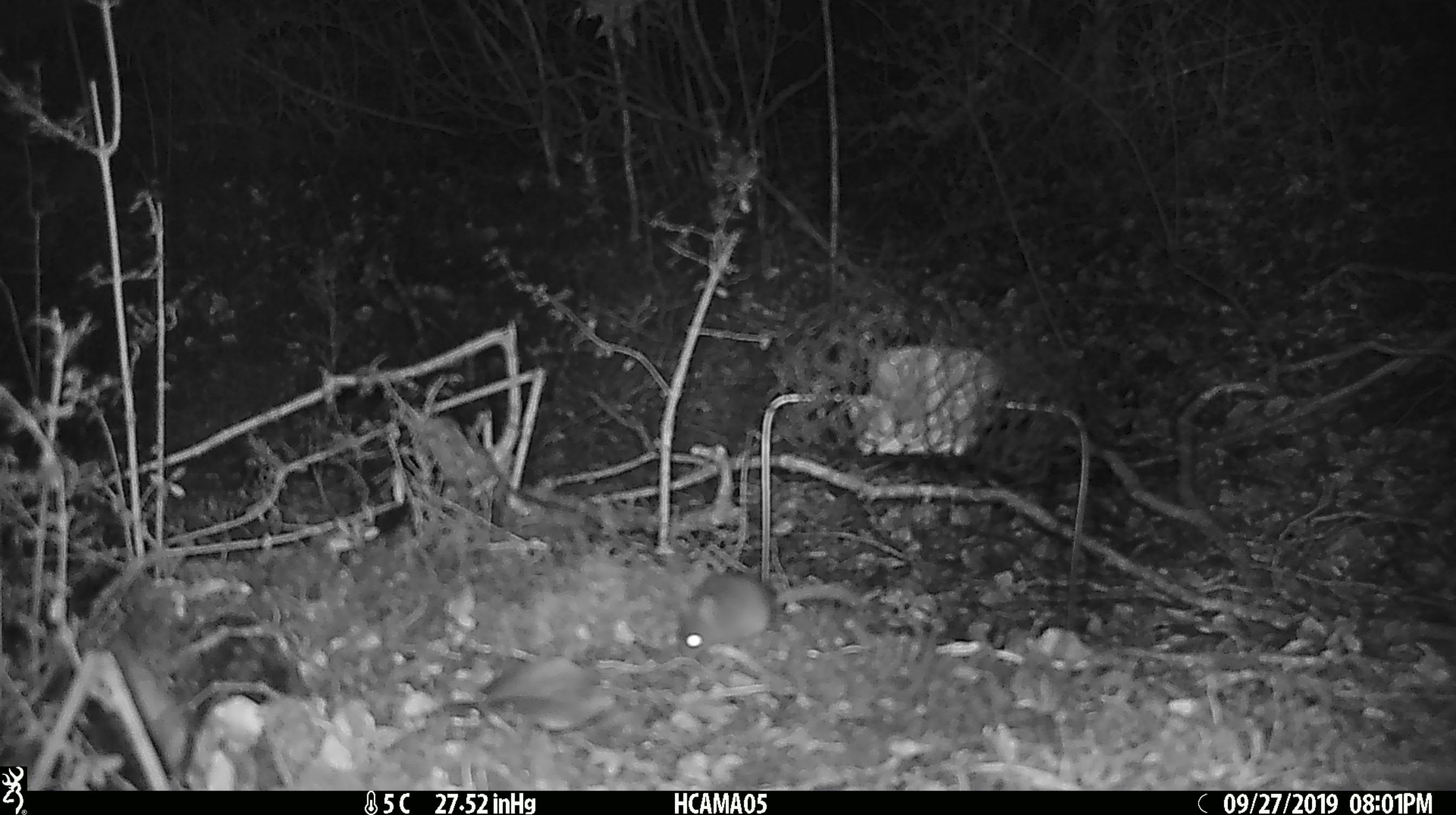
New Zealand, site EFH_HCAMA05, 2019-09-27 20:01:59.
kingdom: Animalia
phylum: Chordata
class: Mammalia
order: Rodentia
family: Muridae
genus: Mus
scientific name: Mus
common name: mouse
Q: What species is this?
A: Mouse (Mus).